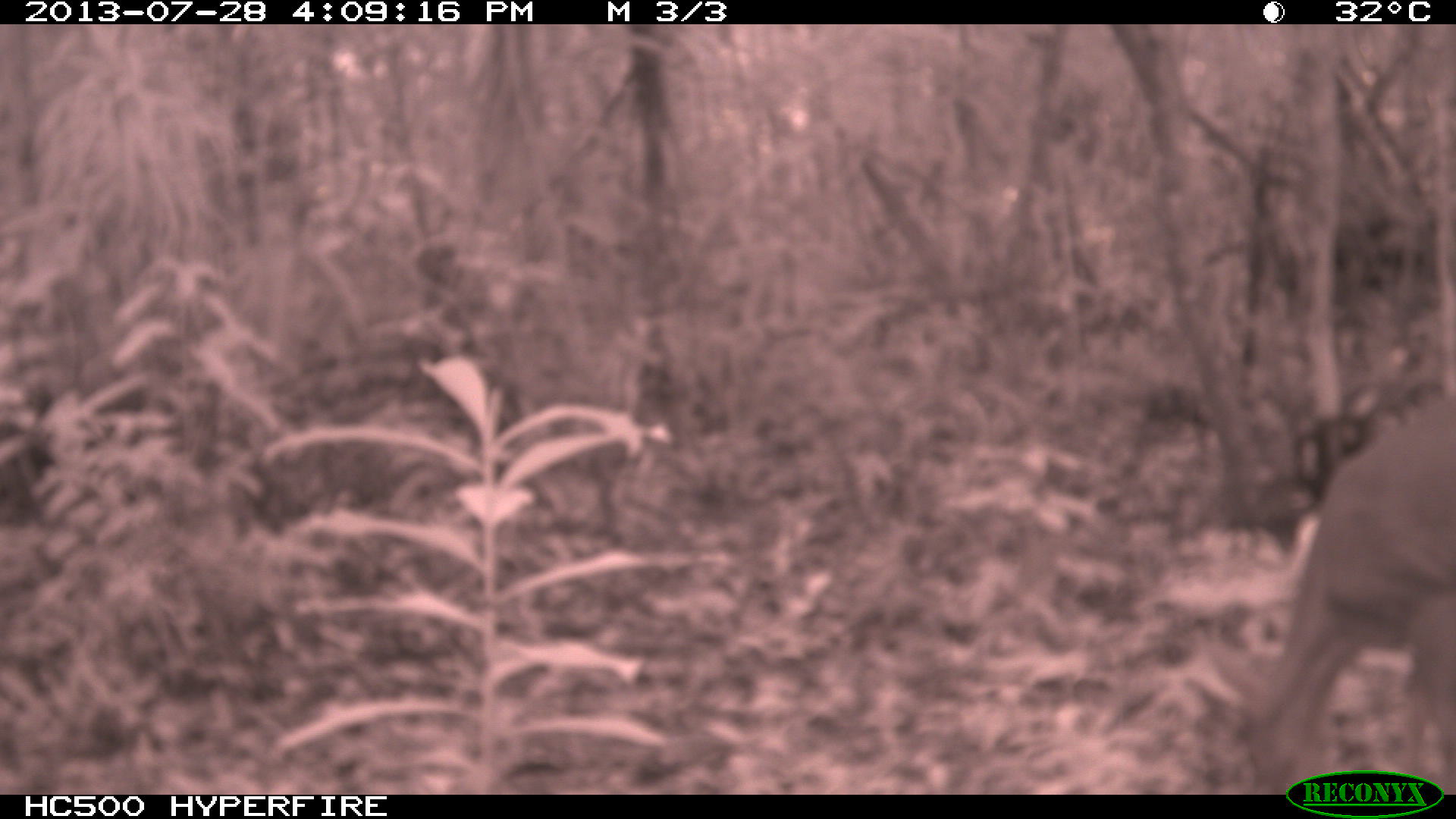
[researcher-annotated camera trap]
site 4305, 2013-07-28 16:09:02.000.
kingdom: Animalia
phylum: Chordata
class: Mammalia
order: Artiodactyla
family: Cervidae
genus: Mazama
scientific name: Mazama temama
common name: central american red brocket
Mazama temama (central american red brocket), count 1, sex male.